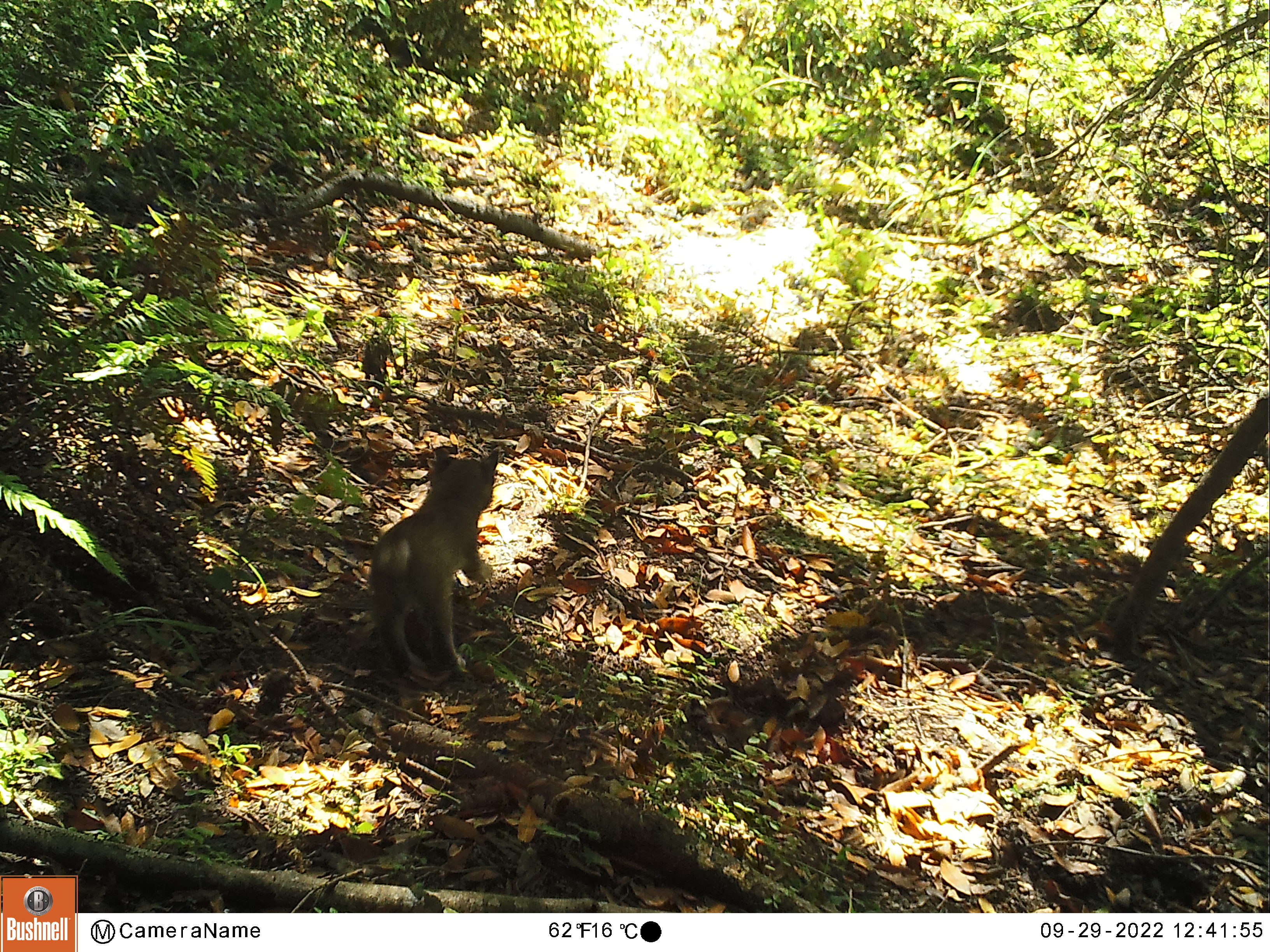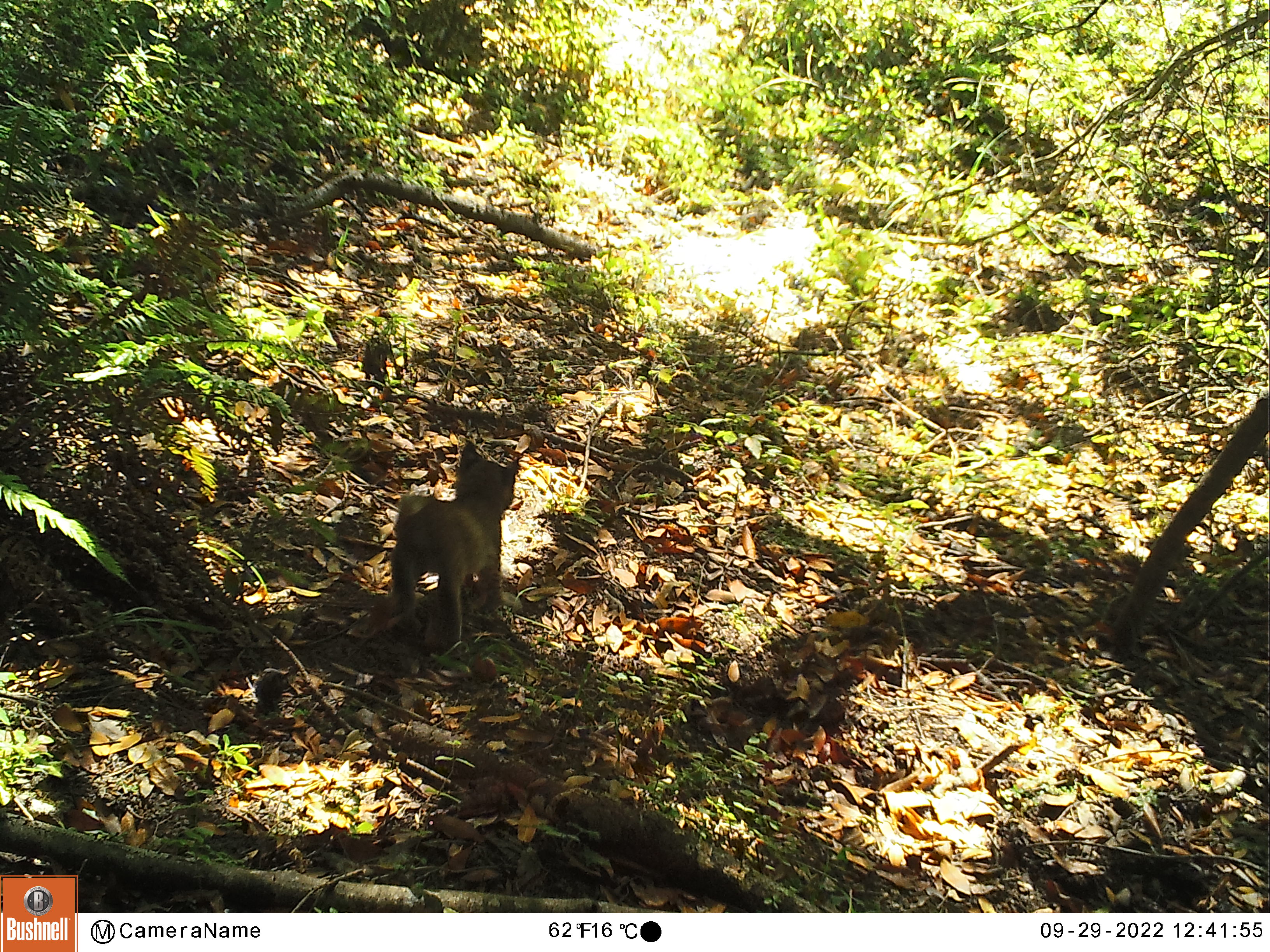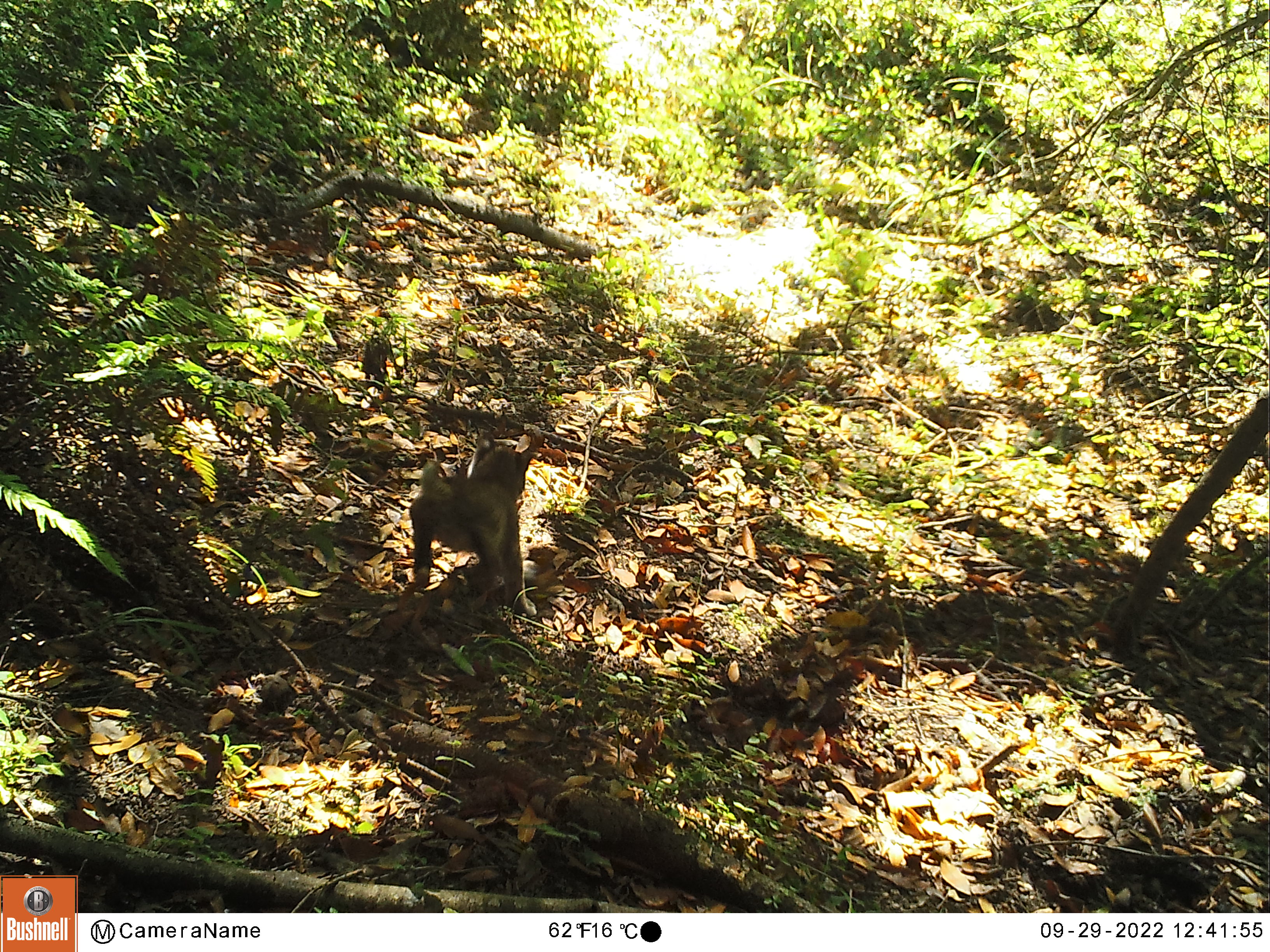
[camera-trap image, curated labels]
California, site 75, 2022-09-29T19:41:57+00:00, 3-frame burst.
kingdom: Animalia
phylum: Chordata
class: Mammalia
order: Carnivora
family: Felidae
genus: Lynx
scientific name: Lynx rufus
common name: bobcat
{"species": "bobcat (Lynx rufus)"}